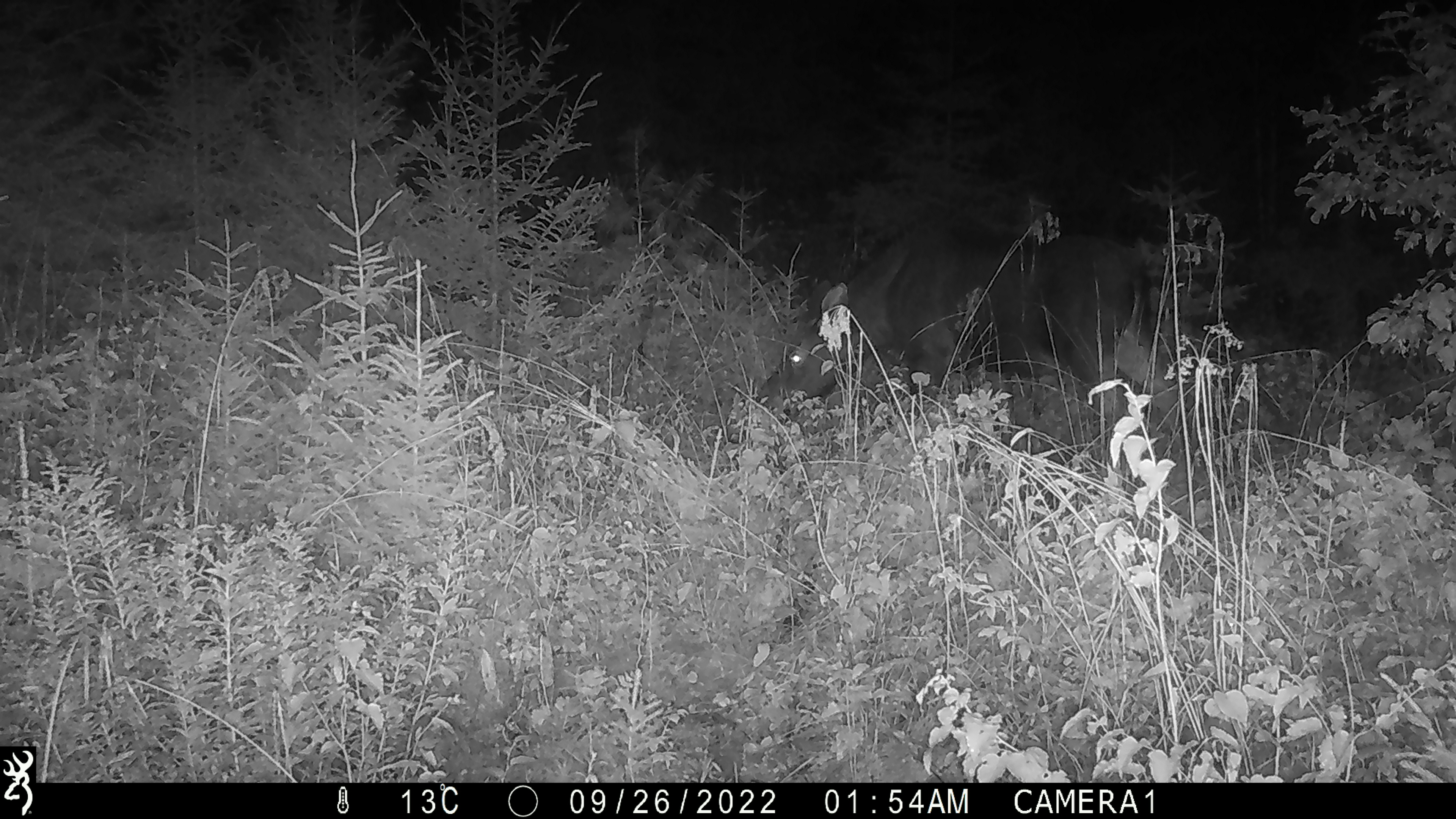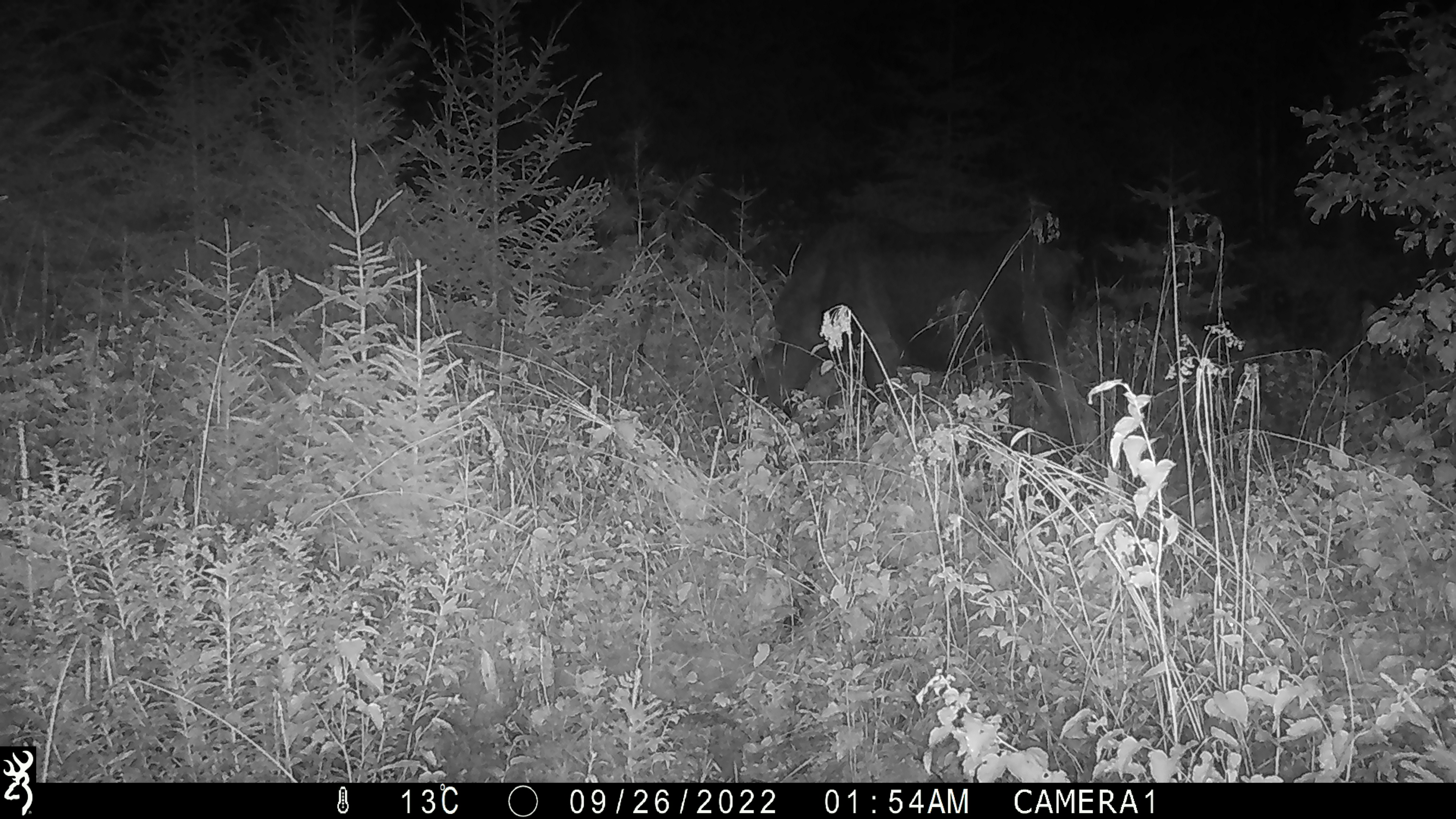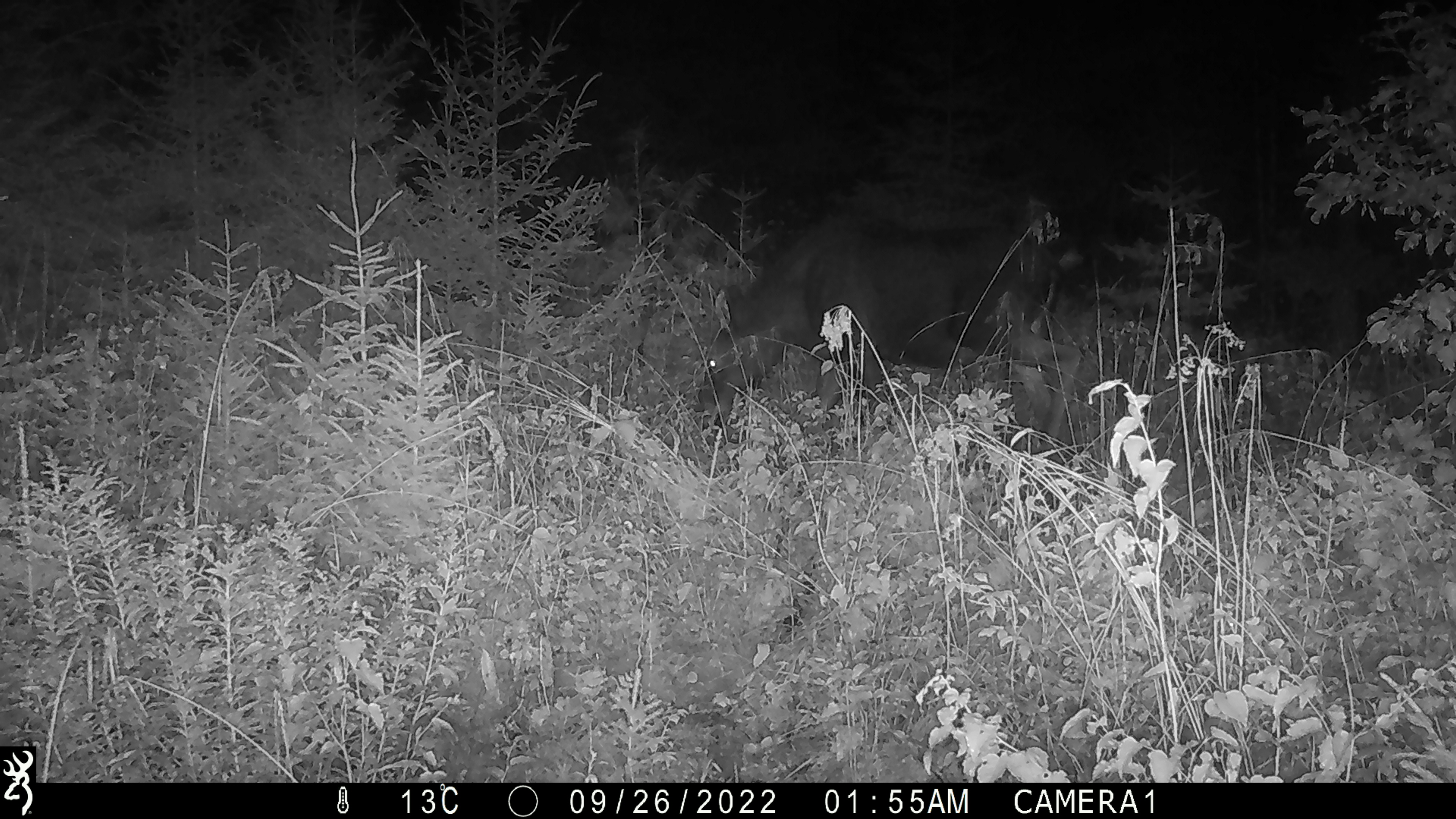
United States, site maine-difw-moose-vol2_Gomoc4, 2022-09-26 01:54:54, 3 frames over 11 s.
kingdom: Animalia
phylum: Chordata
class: Mammalia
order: Artiodactyla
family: Cervidae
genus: Alces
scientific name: Alces alces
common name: moose